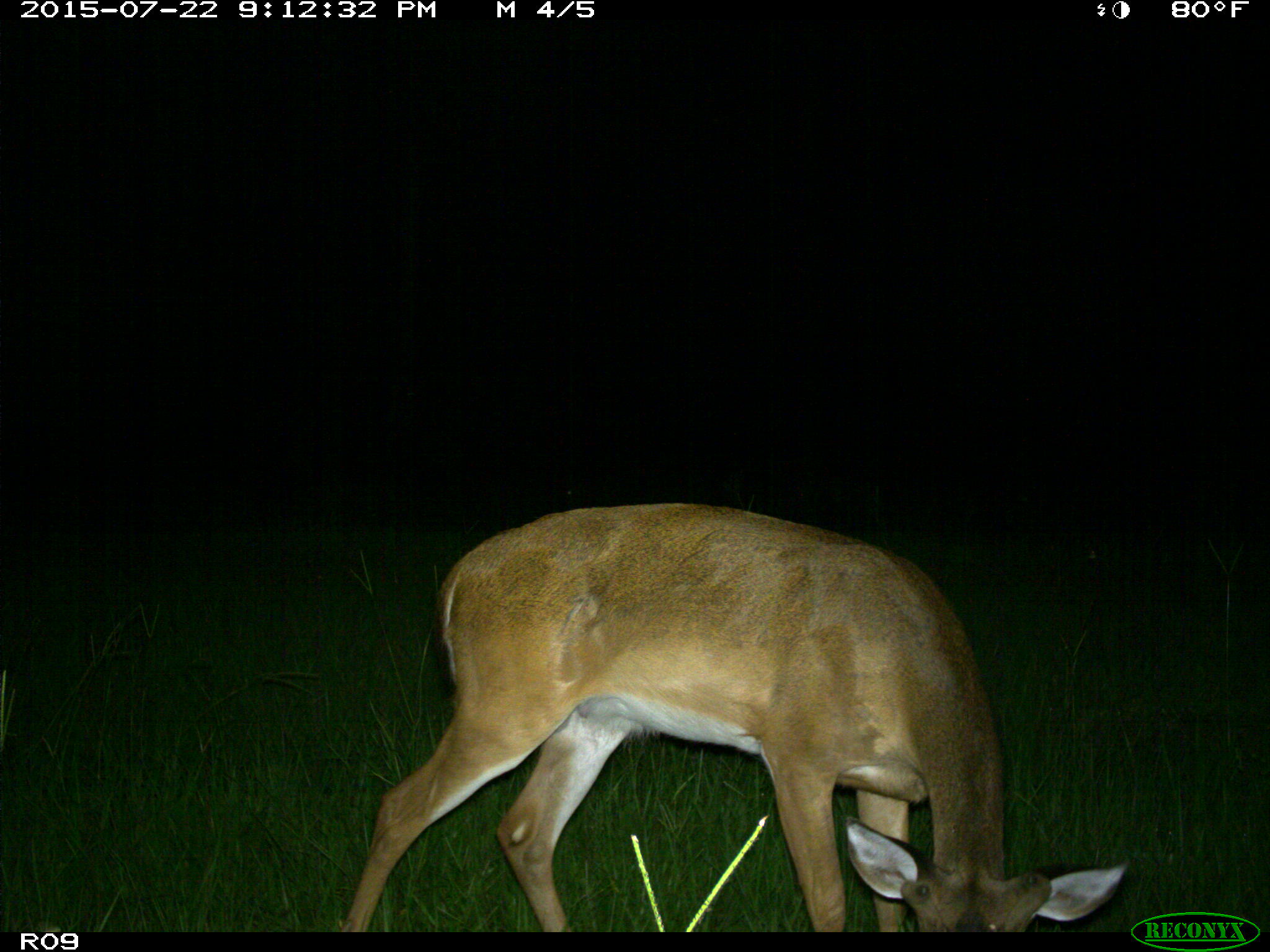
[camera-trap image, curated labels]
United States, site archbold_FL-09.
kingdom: Animalia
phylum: Chordata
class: Mammalia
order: Artiodactyla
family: Cervidae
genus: Odocoileus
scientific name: Odocoileus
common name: deer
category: unidentified deer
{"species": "unidentified deer (deer) (Odocoileus)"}